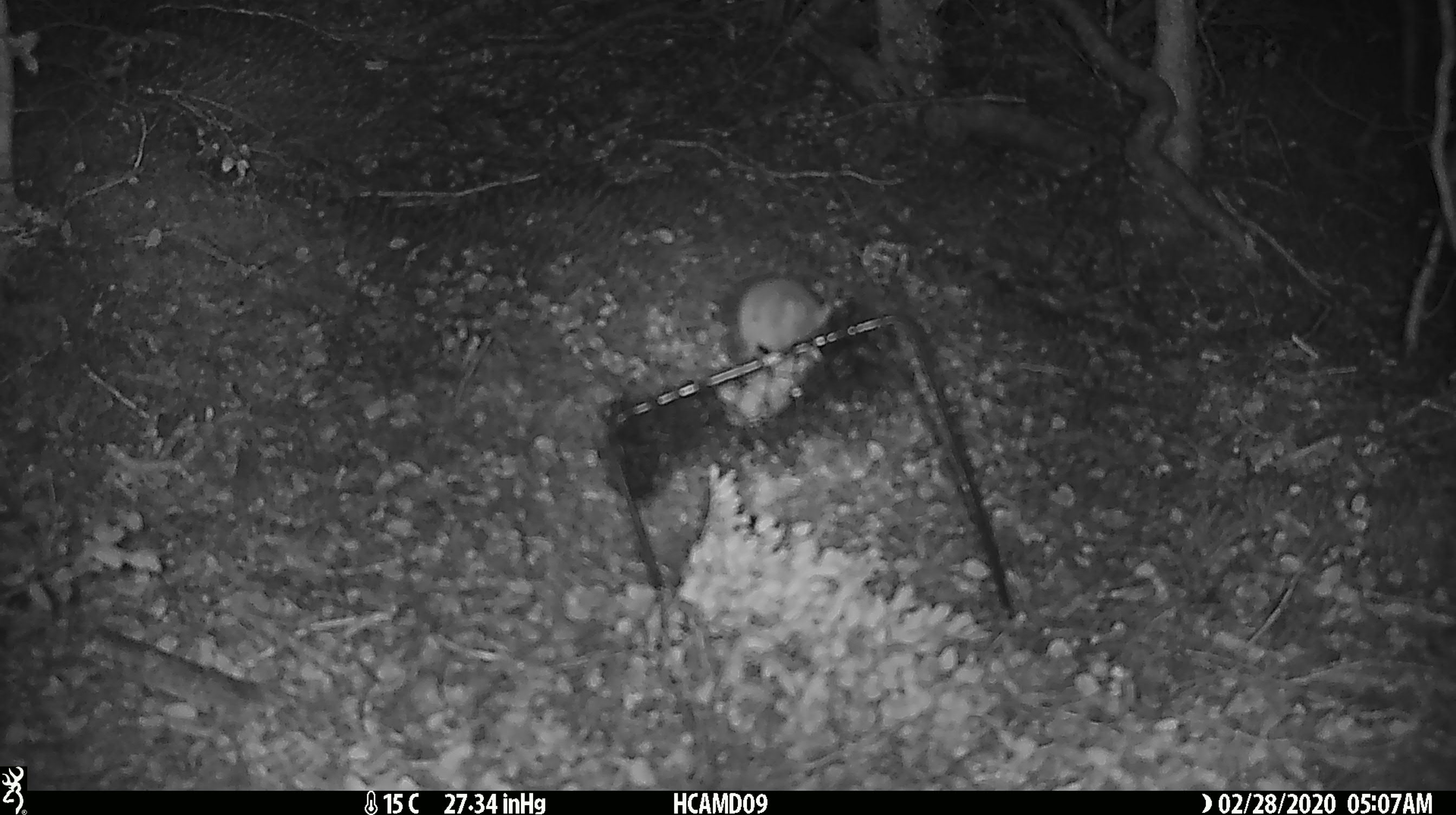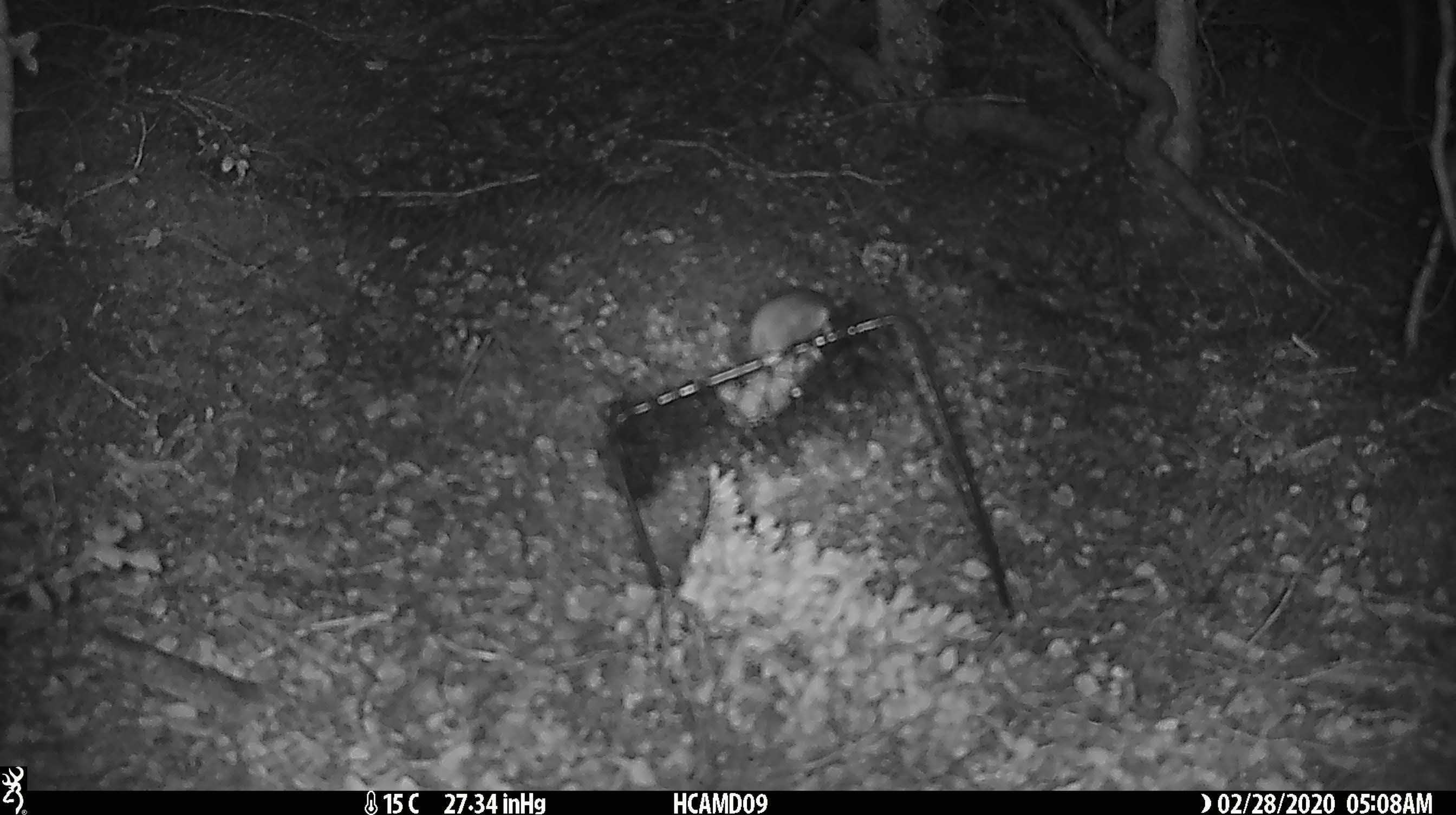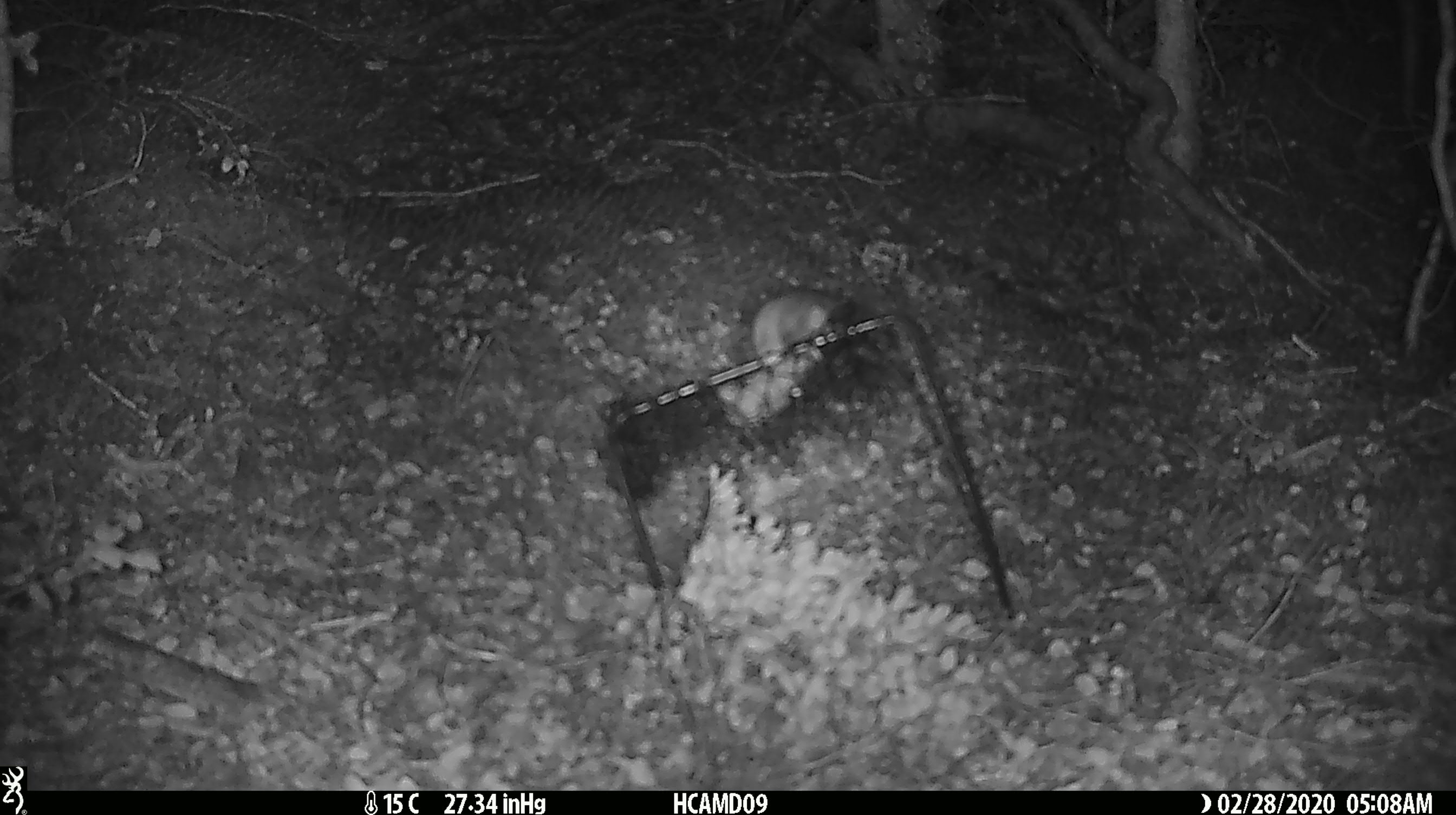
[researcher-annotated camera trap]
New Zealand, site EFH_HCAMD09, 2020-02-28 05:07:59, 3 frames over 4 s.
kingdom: Animalia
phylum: Chordata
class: Mammalia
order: Rodentia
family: Muridae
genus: Mus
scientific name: Mus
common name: mouse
Mouse (Mus).